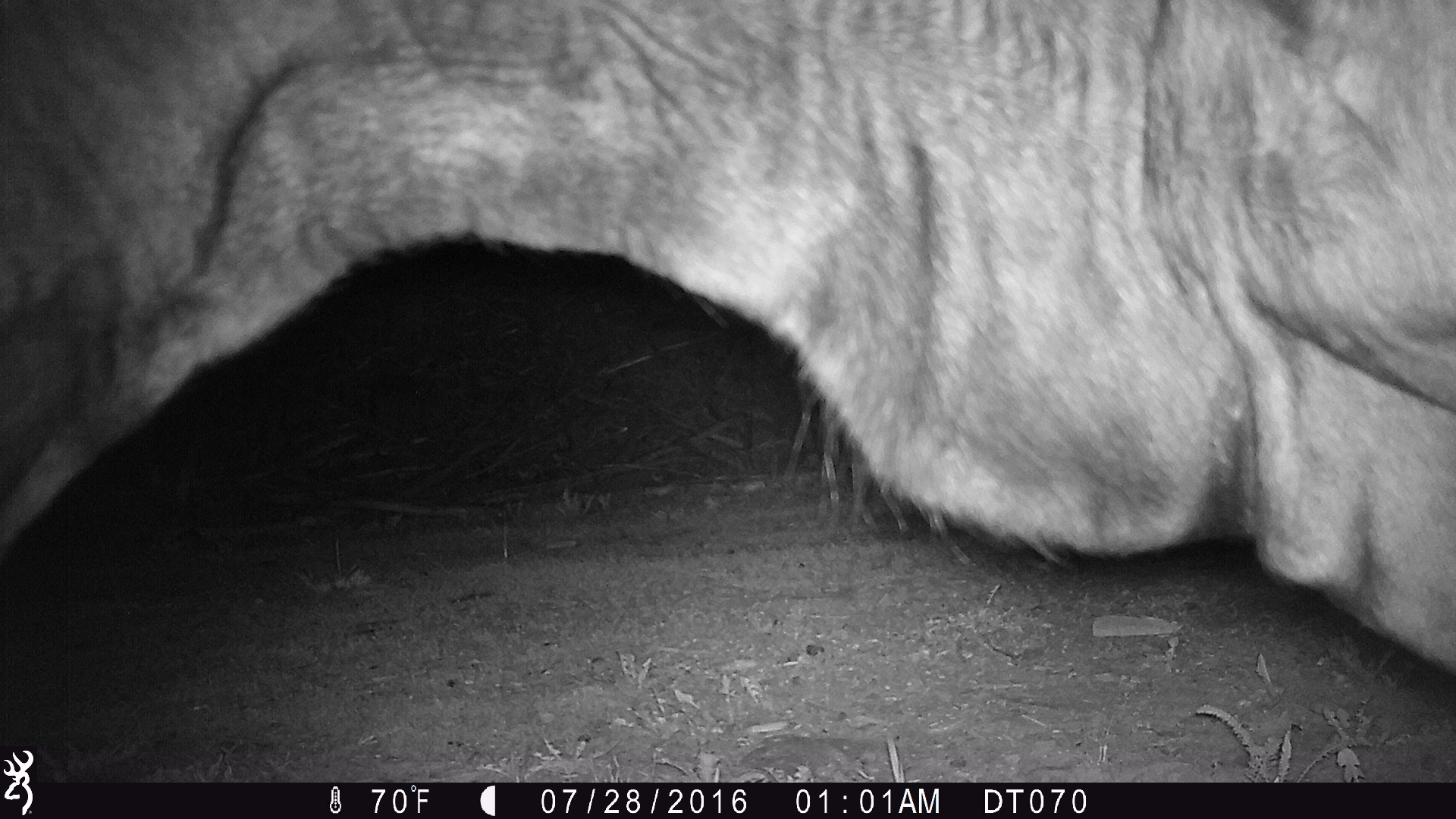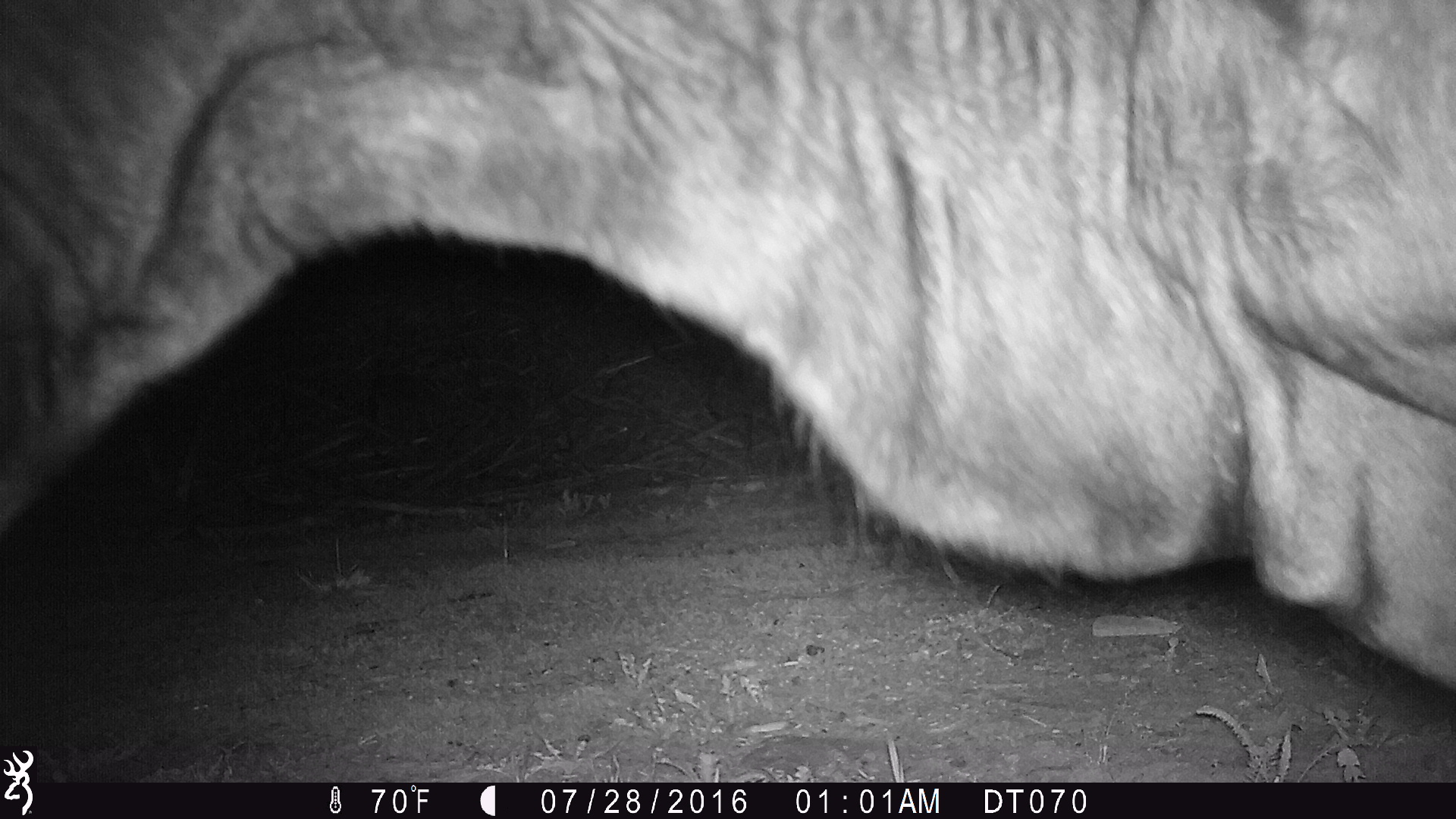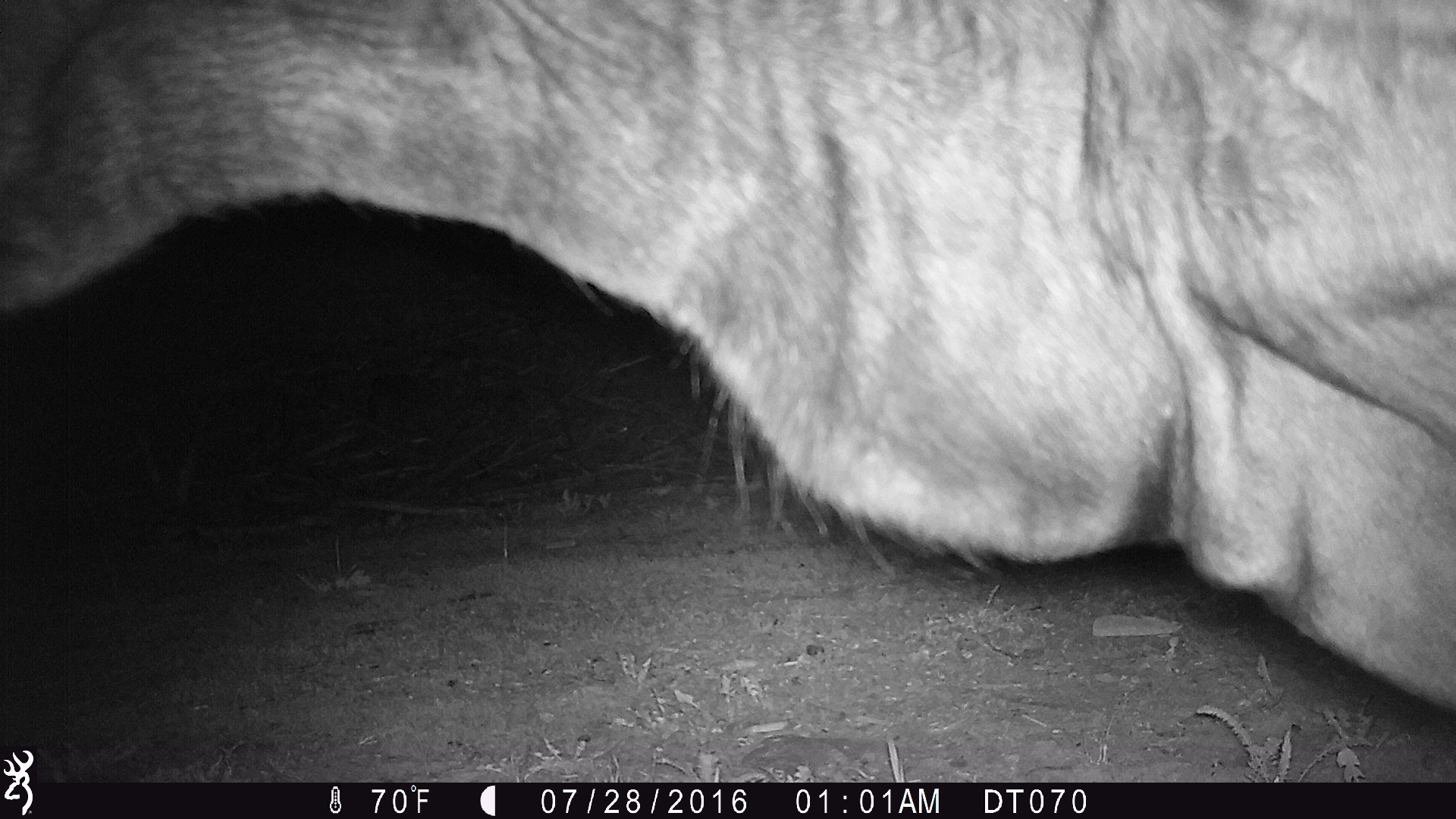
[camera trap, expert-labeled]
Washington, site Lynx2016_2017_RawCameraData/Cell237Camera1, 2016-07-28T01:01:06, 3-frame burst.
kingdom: Animalia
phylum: Chordata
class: Mammalia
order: Artiodactyla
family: Bovidae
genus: Bos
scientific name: Bos taurus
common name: domestic cattle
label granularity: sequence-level